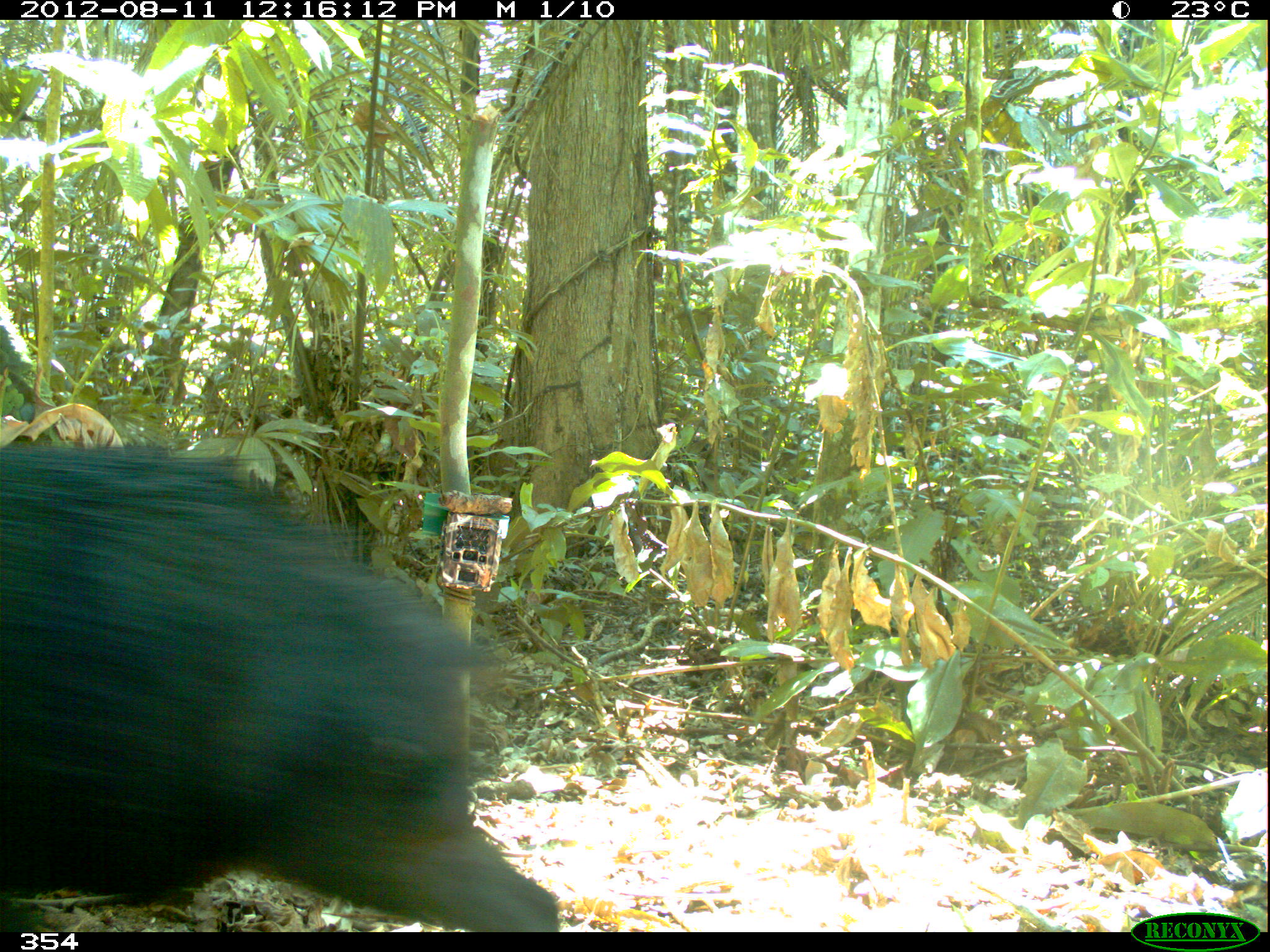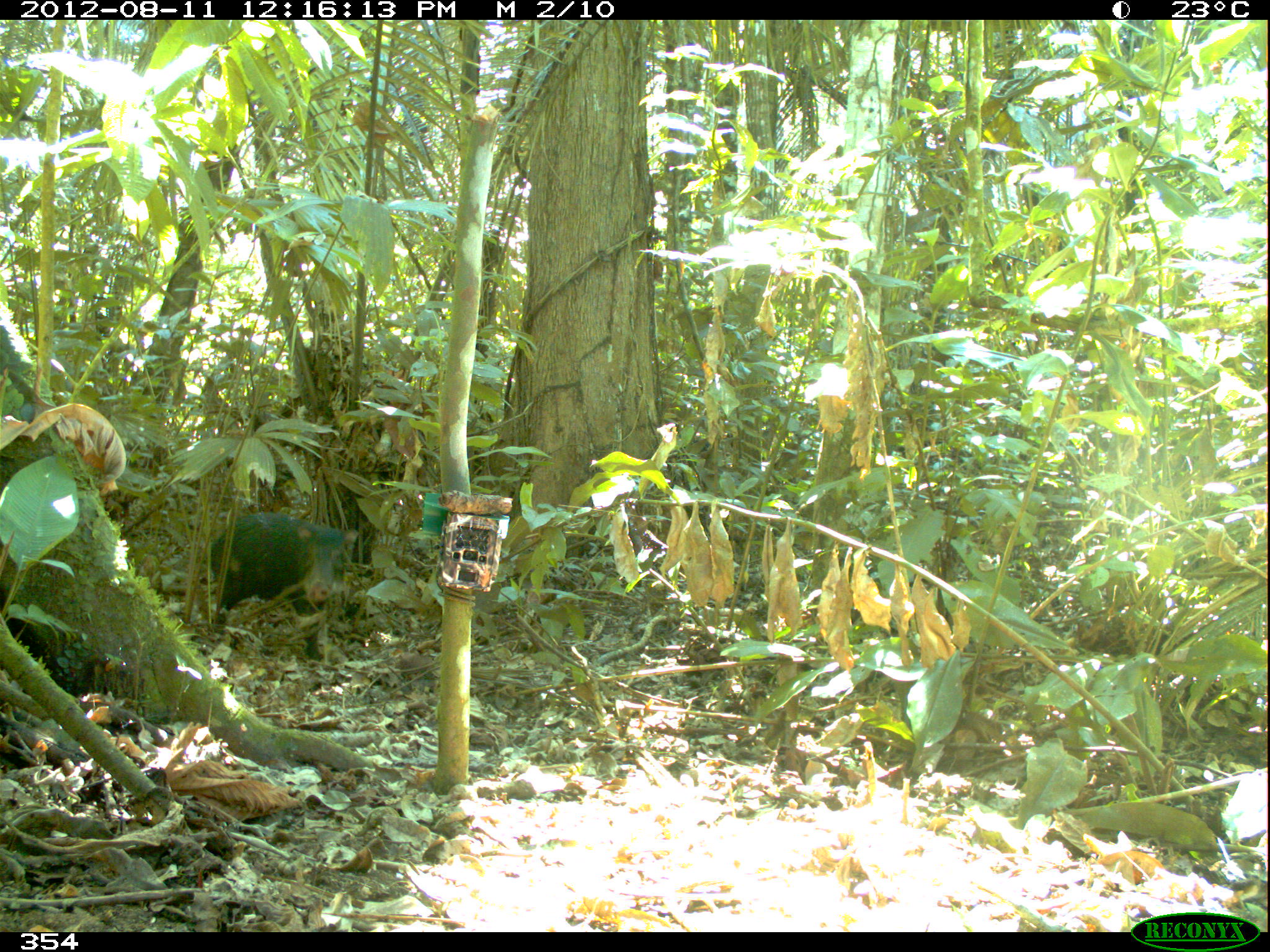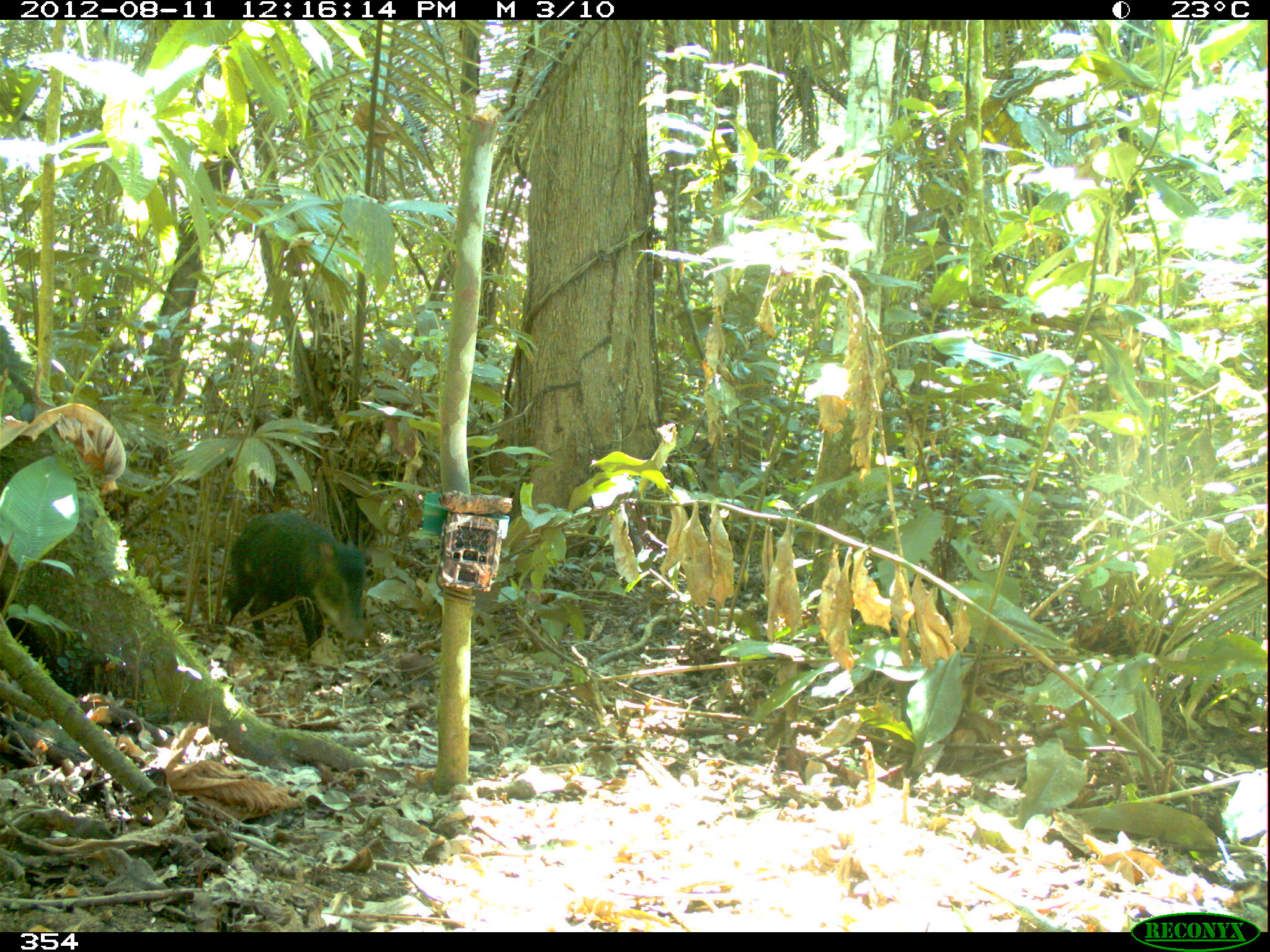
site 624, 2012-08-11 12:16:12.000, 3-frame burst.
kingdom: Animalia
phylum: Chordata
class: Mammalia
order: Artiodactyla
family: Tayassuidae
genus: Tayassu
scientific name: Tayassu pecari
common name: white-lipped peccary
Tayassu pecari (white-lipped peccary).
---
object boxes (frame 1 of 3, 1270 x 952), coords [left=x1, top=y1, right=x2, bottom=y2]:
tayassu pecari: [left=0, top=434, right=562, bottom=932]